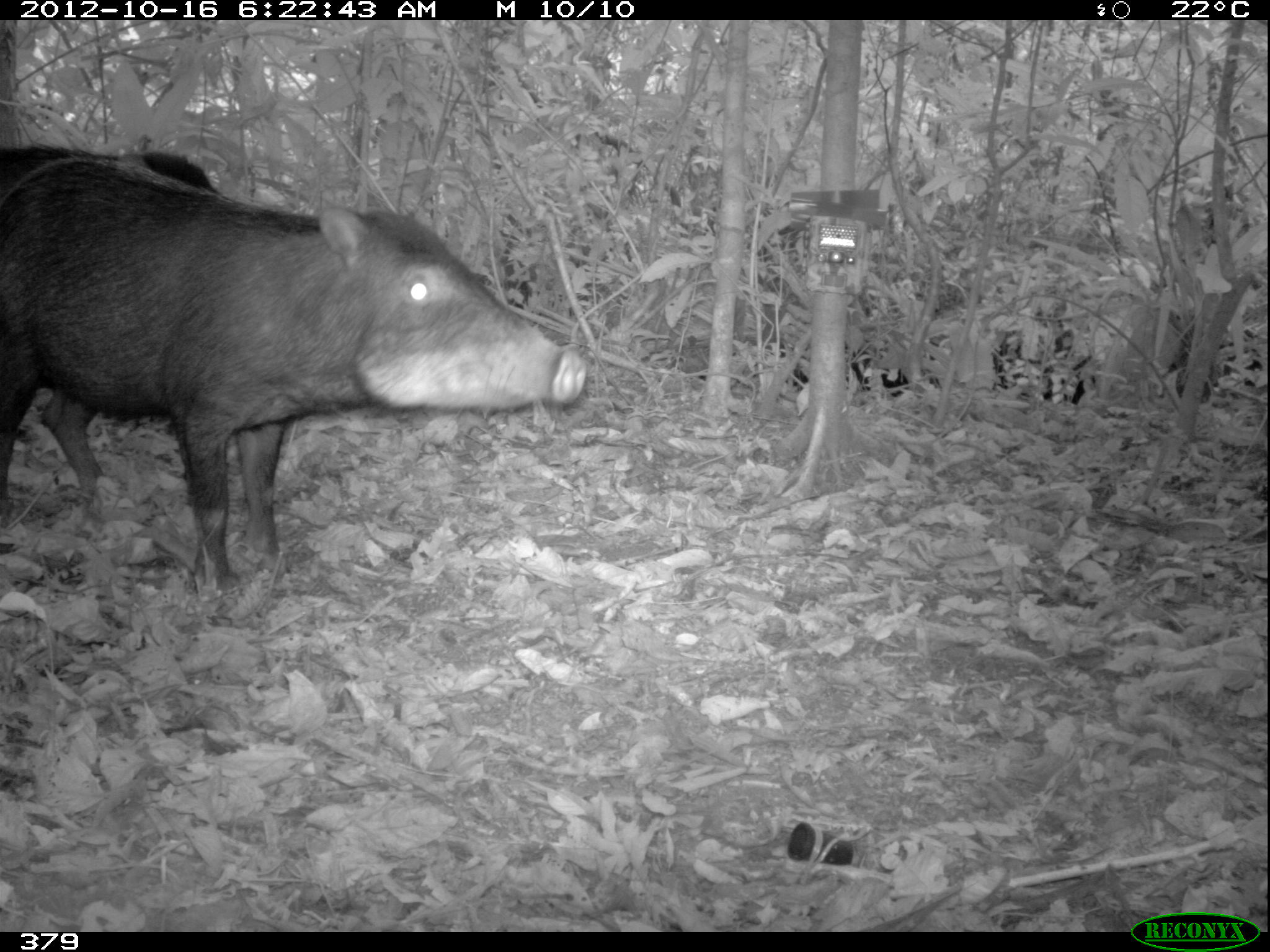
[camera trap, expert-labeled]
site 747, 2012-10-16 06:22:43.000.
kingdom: Animalia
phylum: Chordata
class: Mammalia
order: Artiodactyla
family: Tayassuidae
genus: Tayassu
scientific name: Tayassu pecari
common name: white-lipped peccary